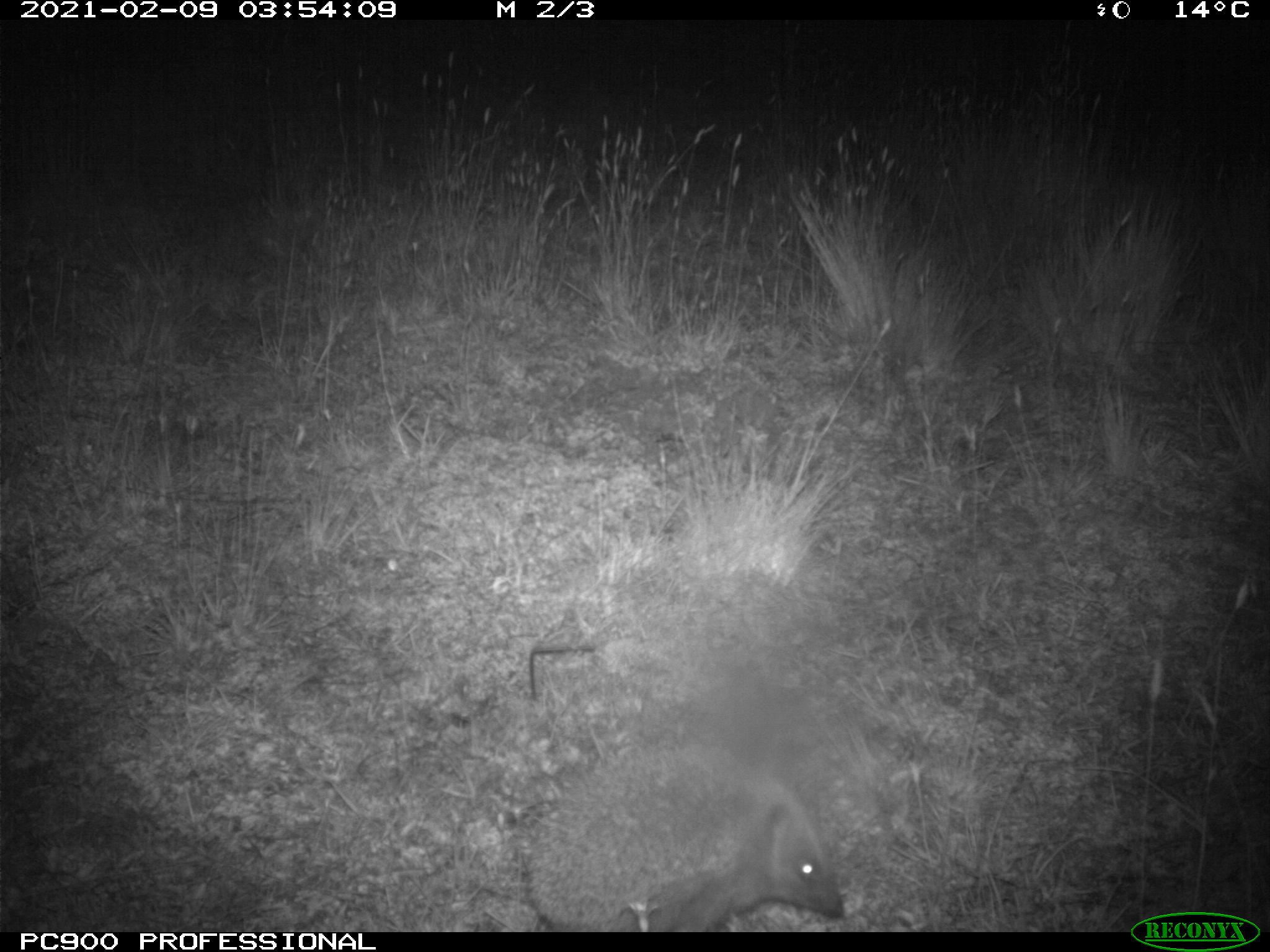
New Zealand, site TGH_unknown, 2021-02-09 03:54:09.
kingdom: Animalia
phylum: Chordata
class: Mammalia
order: Eulipotyphla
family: Erinaceidae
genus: Erinaceus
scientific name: Erinaceus europaeus europaeus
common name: european hedgehog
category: hedgehog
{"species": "hedgehog (european hedgehog) (Erinaceus europaeus europaeus)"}